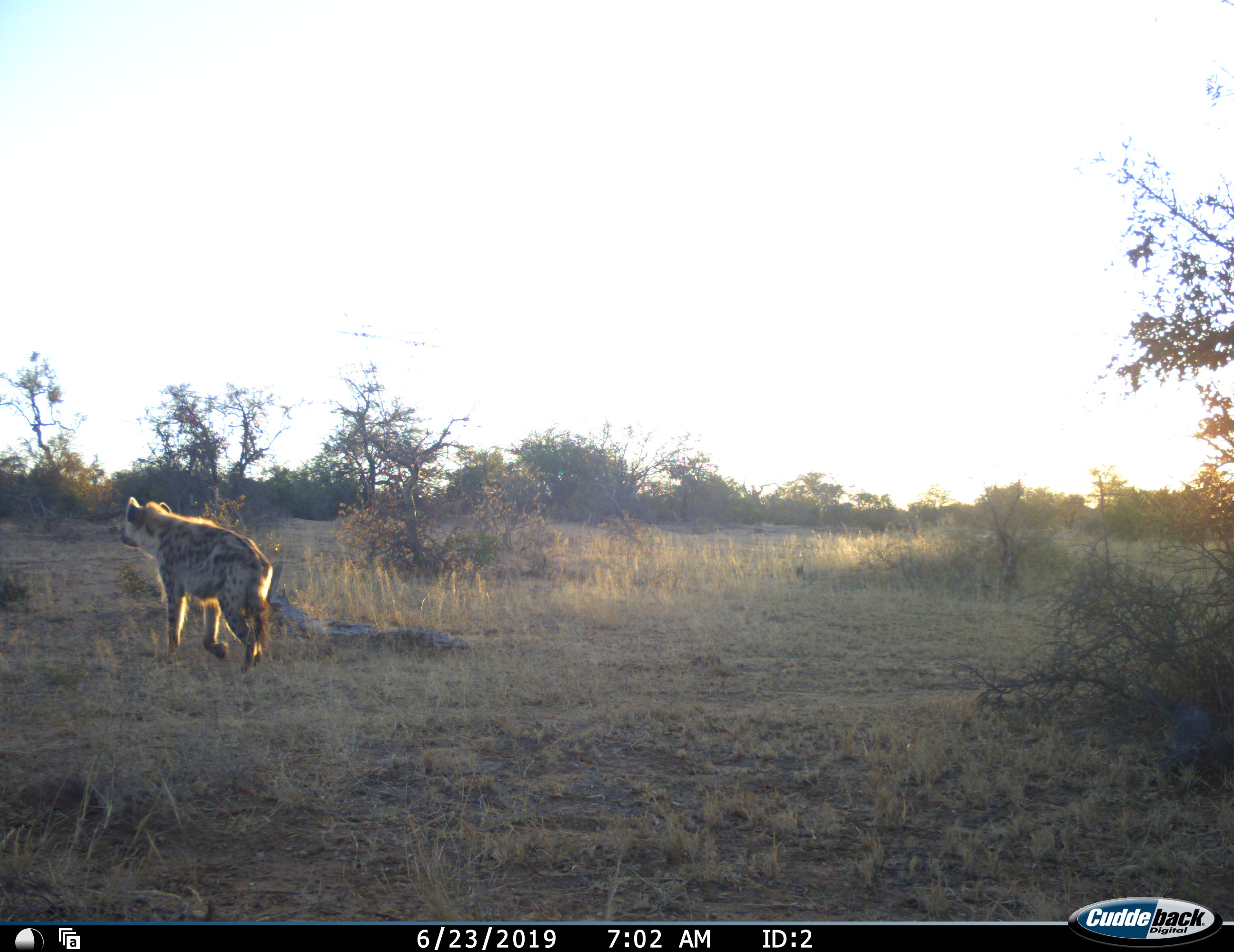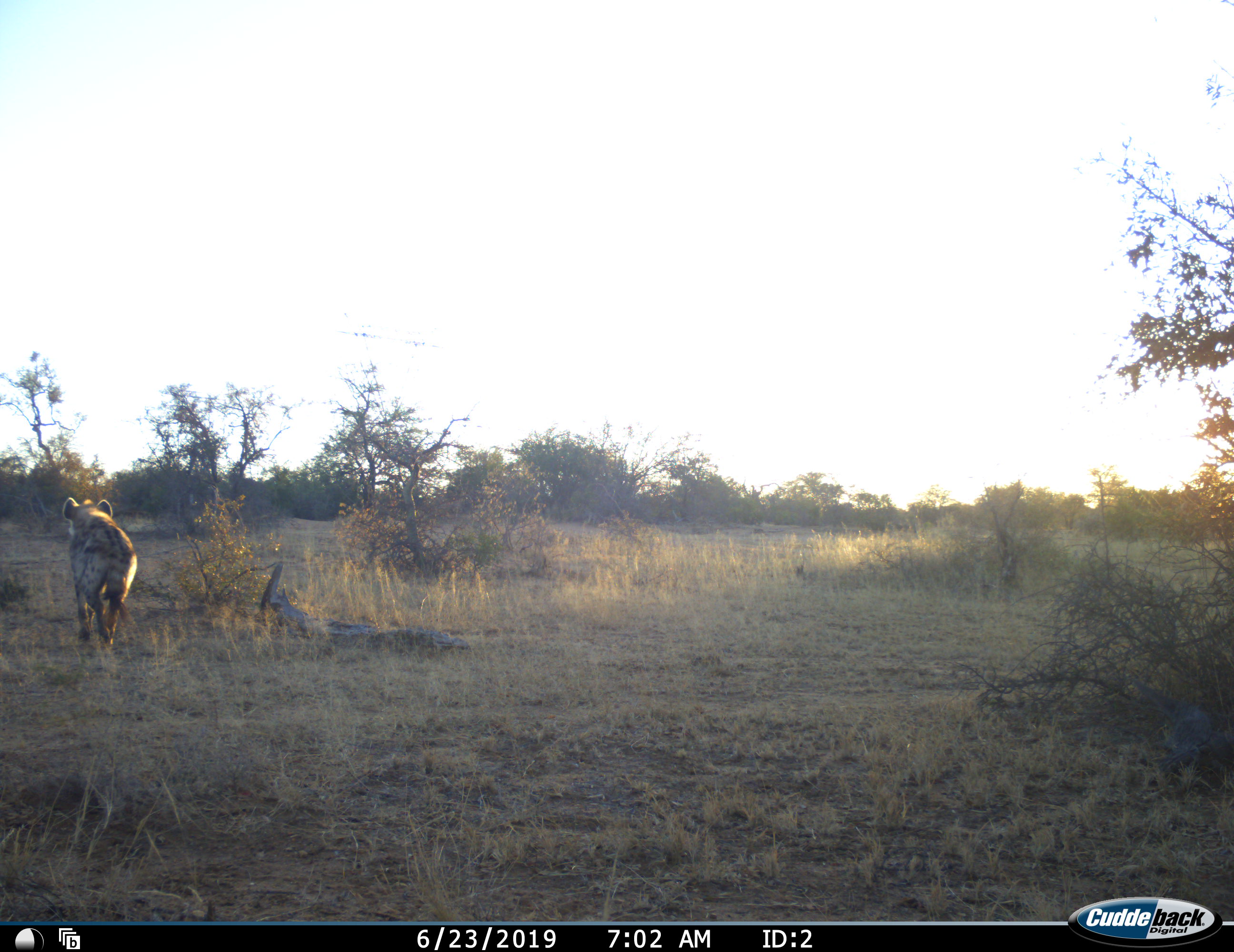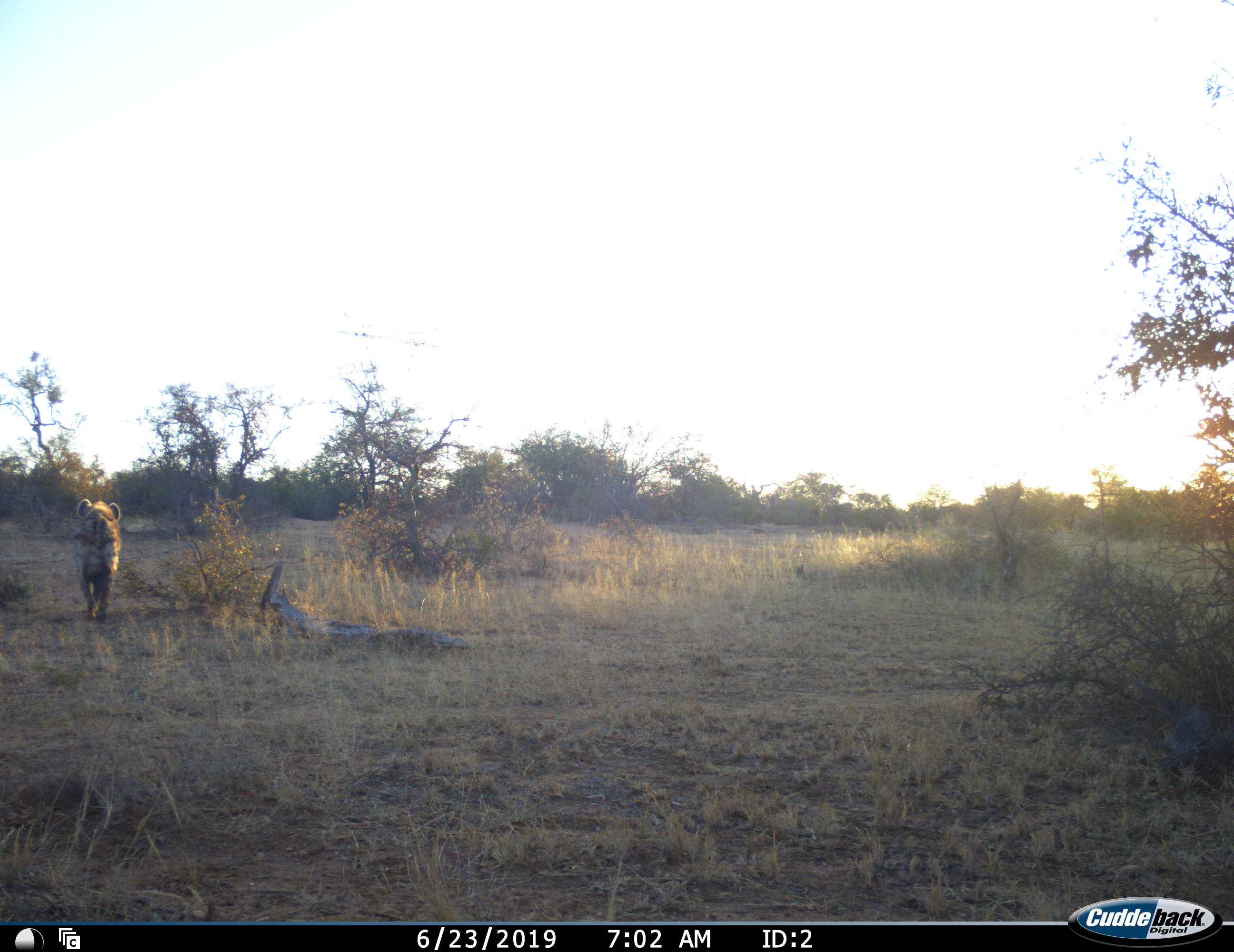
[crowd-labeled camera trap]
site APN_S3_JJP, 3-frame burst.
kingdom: Animalia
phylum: Chordata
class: Mammalia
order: Carnivora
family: Hyaenidae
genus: Crocuta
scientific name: Crocuta crocuta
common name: spotted hyena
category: hyenaspotted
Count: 1.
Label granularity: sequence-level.